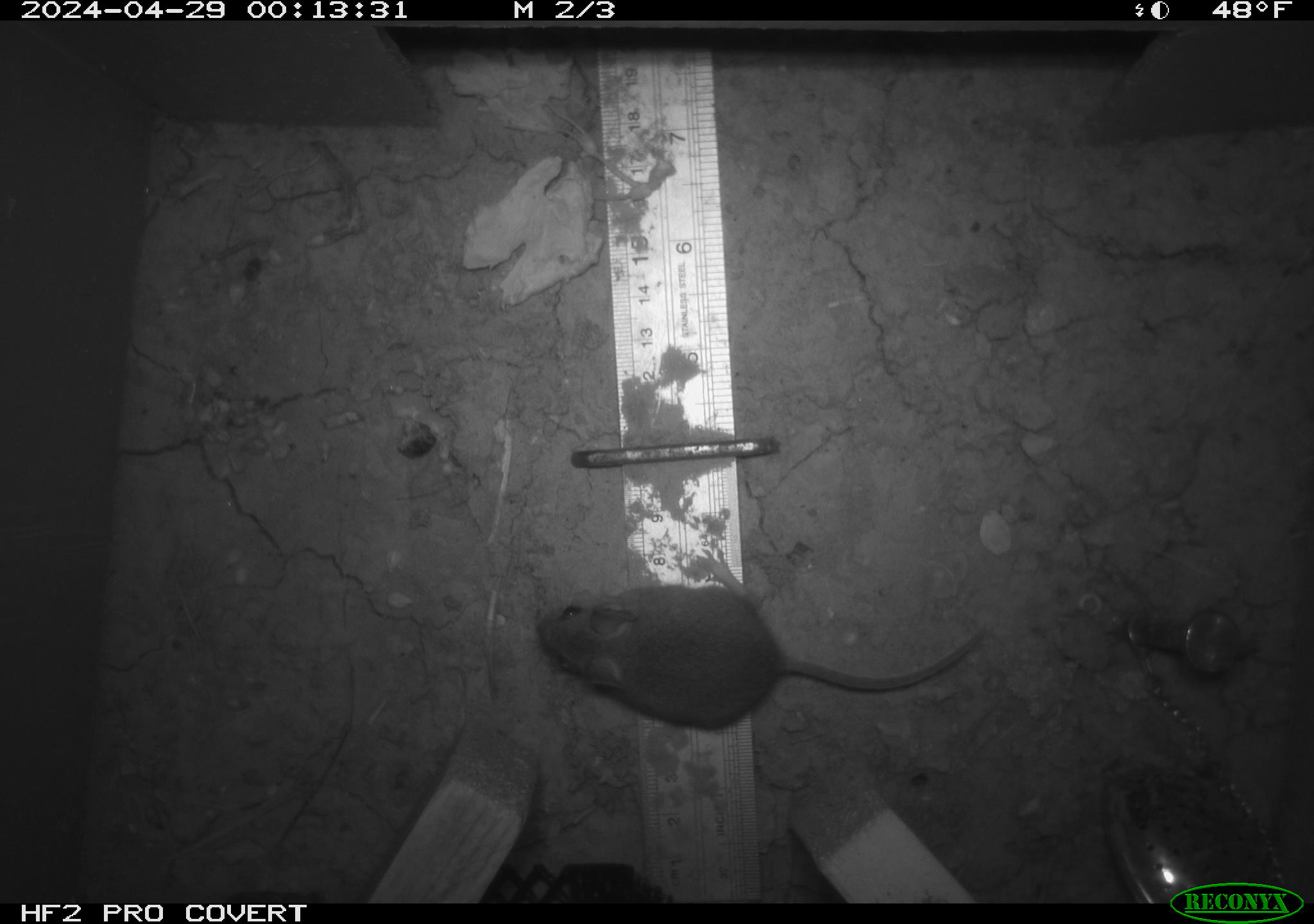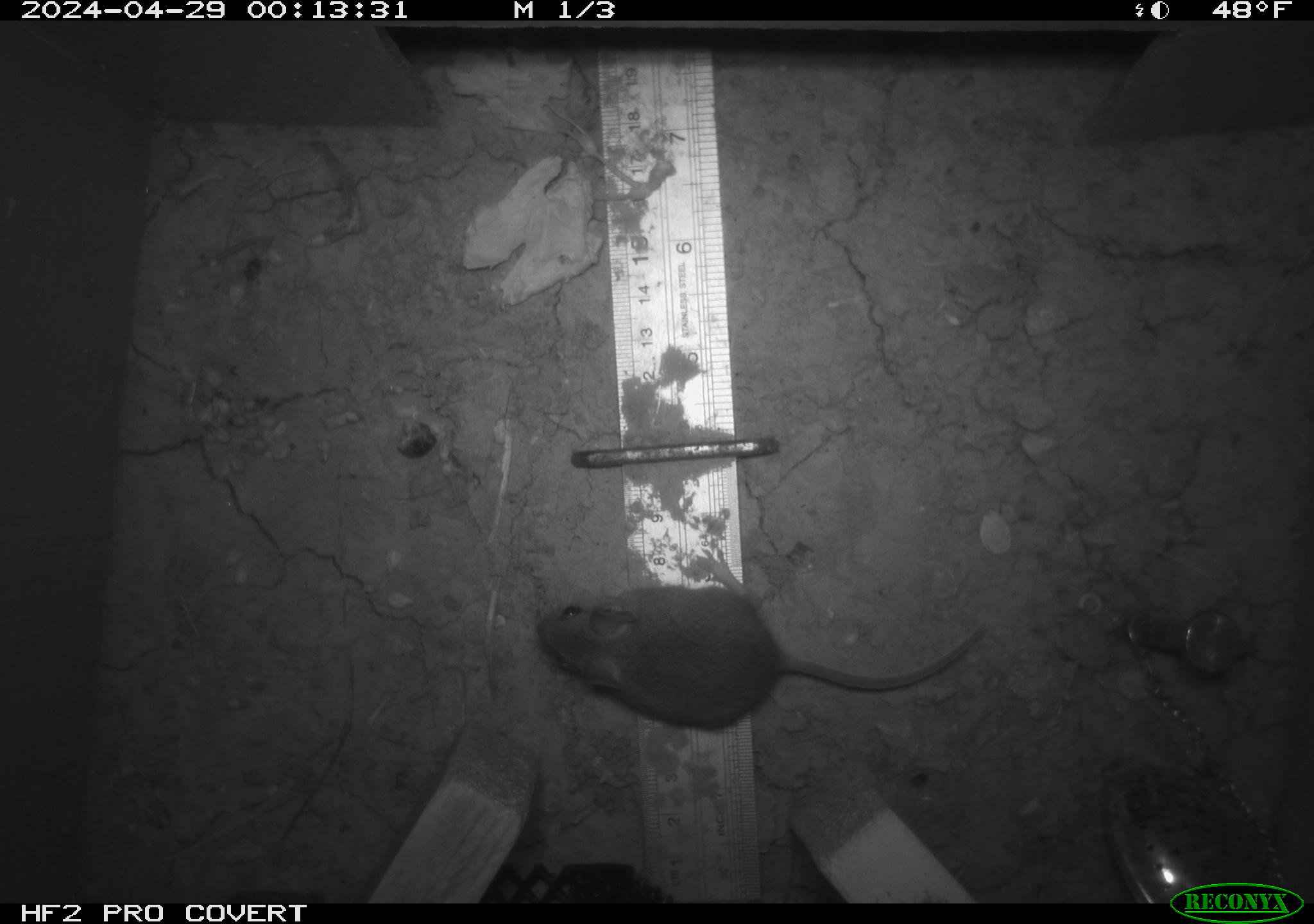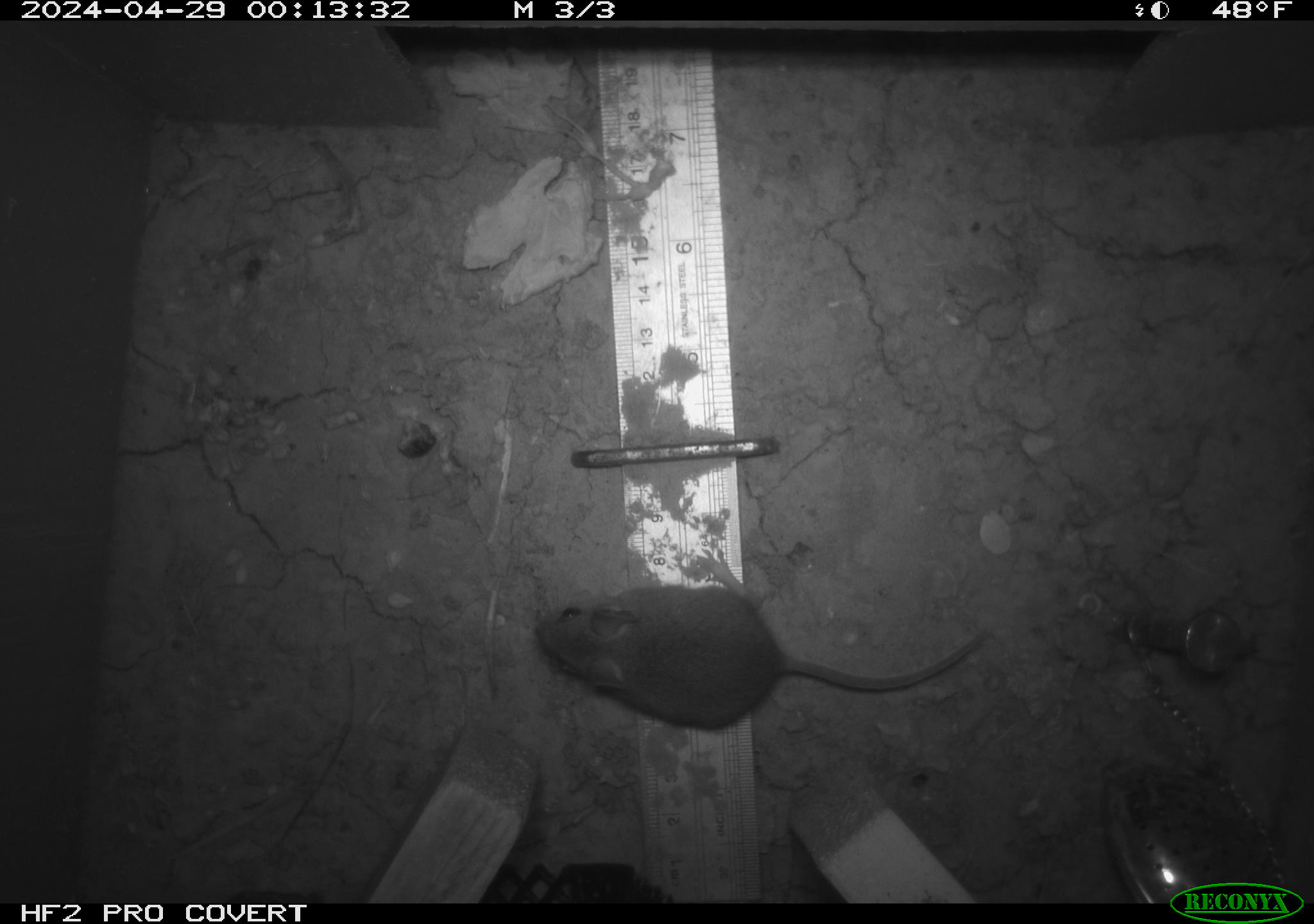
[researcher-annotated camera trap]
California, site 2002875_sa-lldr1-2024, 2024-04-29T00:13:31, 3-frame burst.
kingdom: Animalia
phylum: Chordata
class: Mammalia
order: Rodentia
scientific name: Rodentia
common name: mouse species